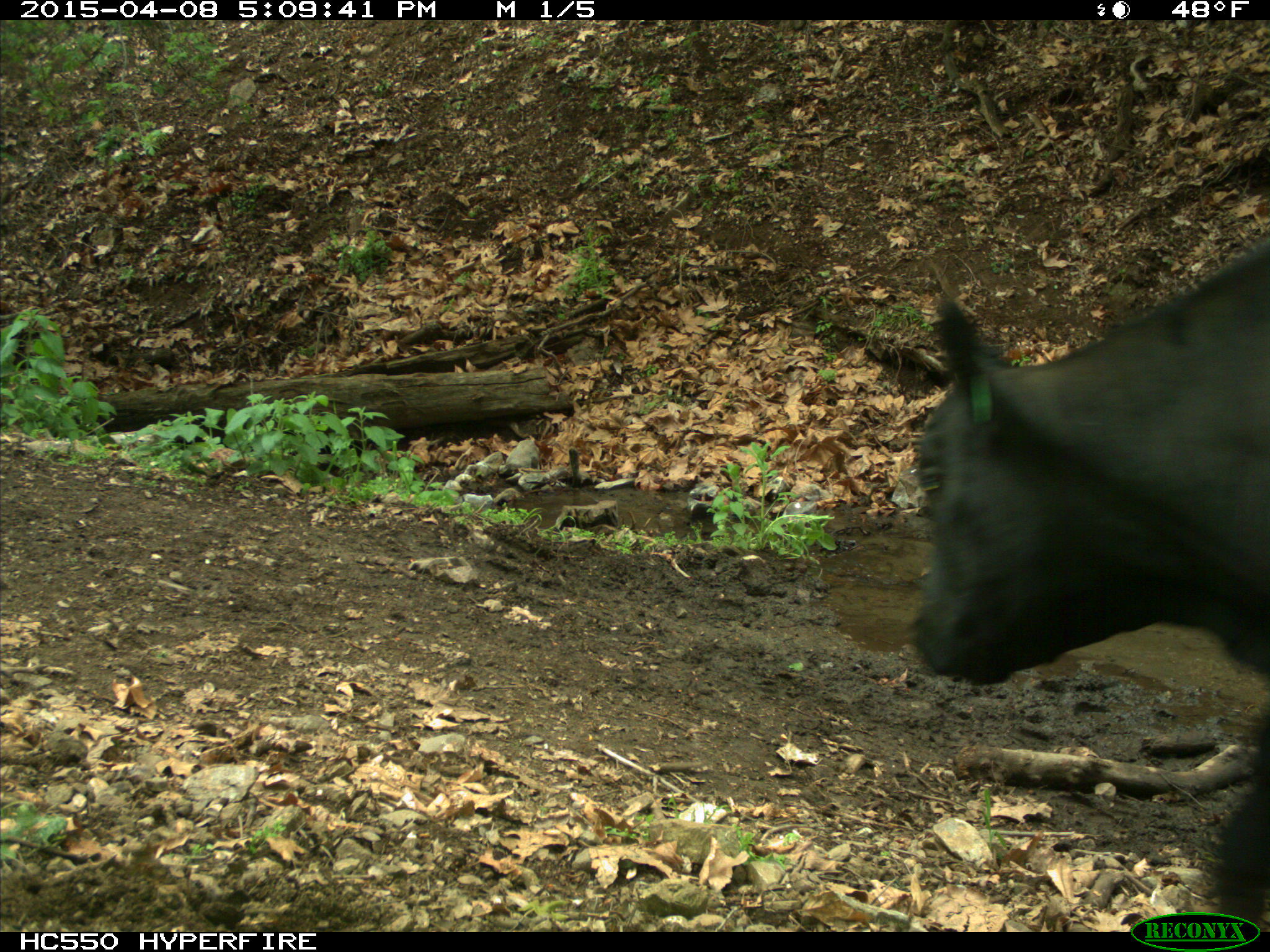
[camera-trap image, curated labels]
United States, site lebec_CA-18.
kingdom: Animalia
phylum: Chordata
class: Mammalia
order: Artiodactyla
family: Bovidae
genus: Bos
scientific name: Bos taurus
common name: domestic cow